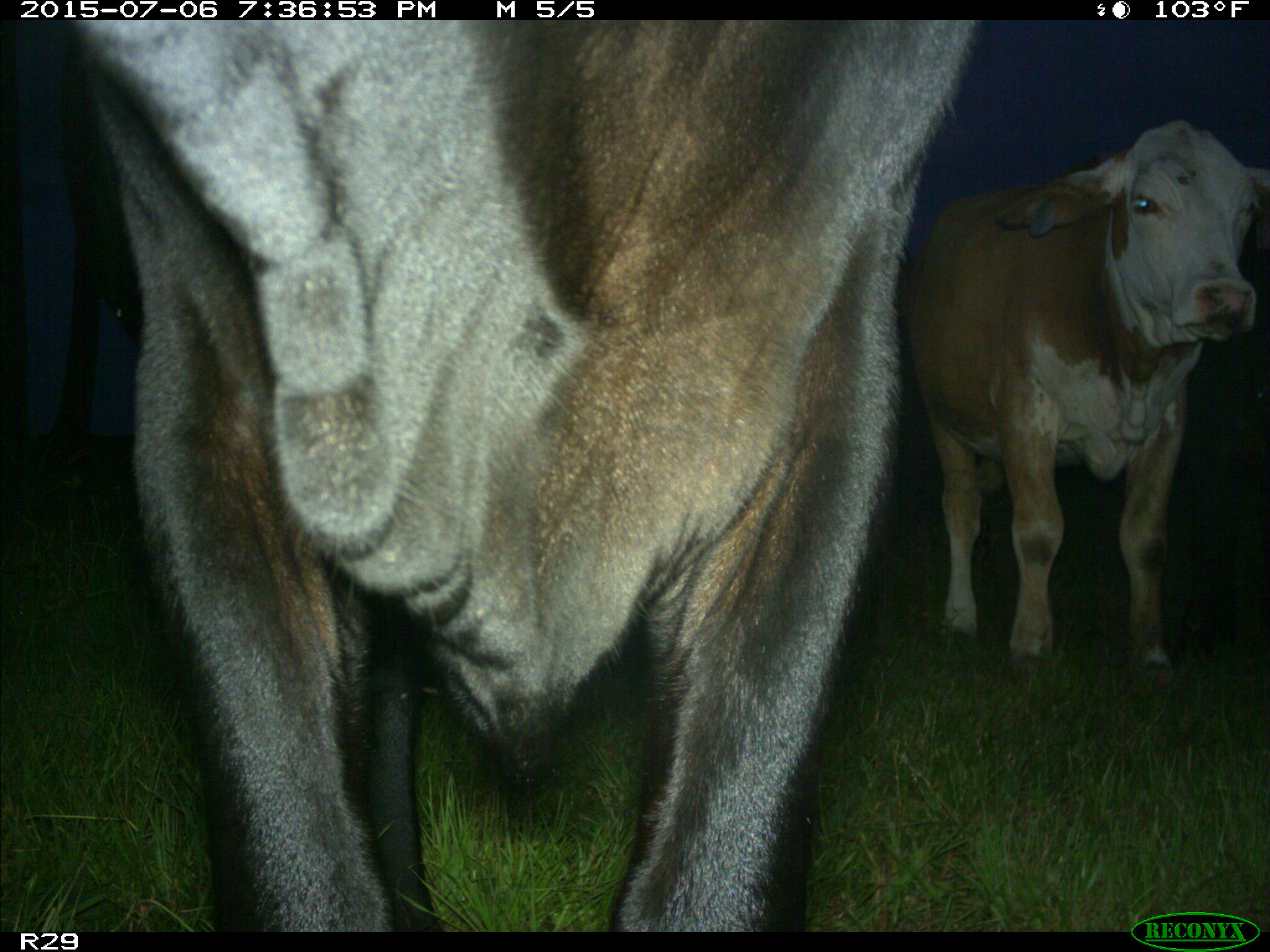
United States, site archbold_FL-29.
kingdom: Animalia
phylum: Chordata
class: Mammalia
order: Artiodactyla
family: Bovidae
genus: Bos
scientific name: Bos taurus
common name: domestic cow